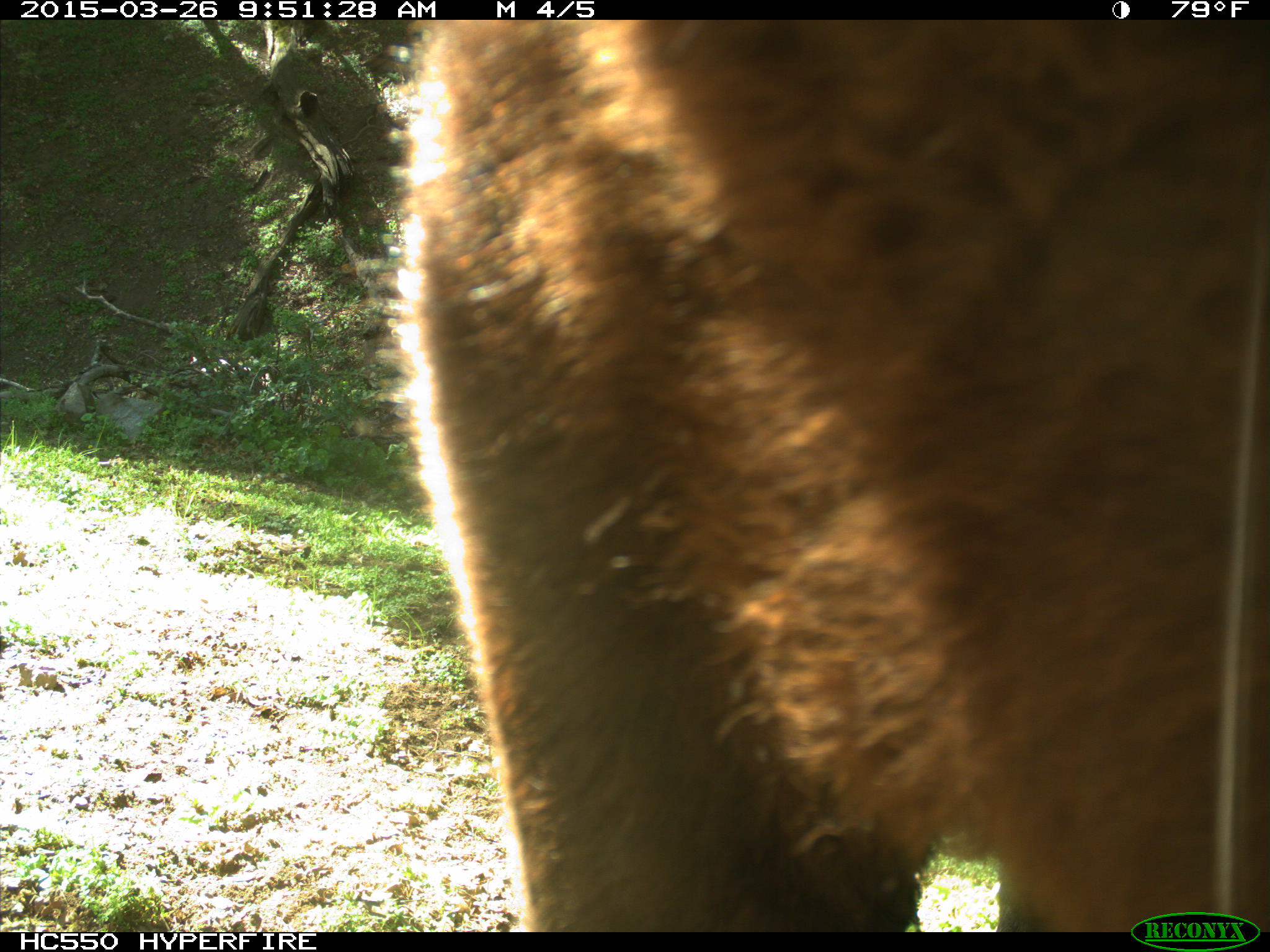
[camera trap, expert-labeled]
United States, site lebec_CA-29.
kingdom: Animalia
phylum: Chordata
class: Mammalia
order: Artiodactyla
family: Bovidae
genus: Bos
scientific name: Bos taurus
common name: domestic cow